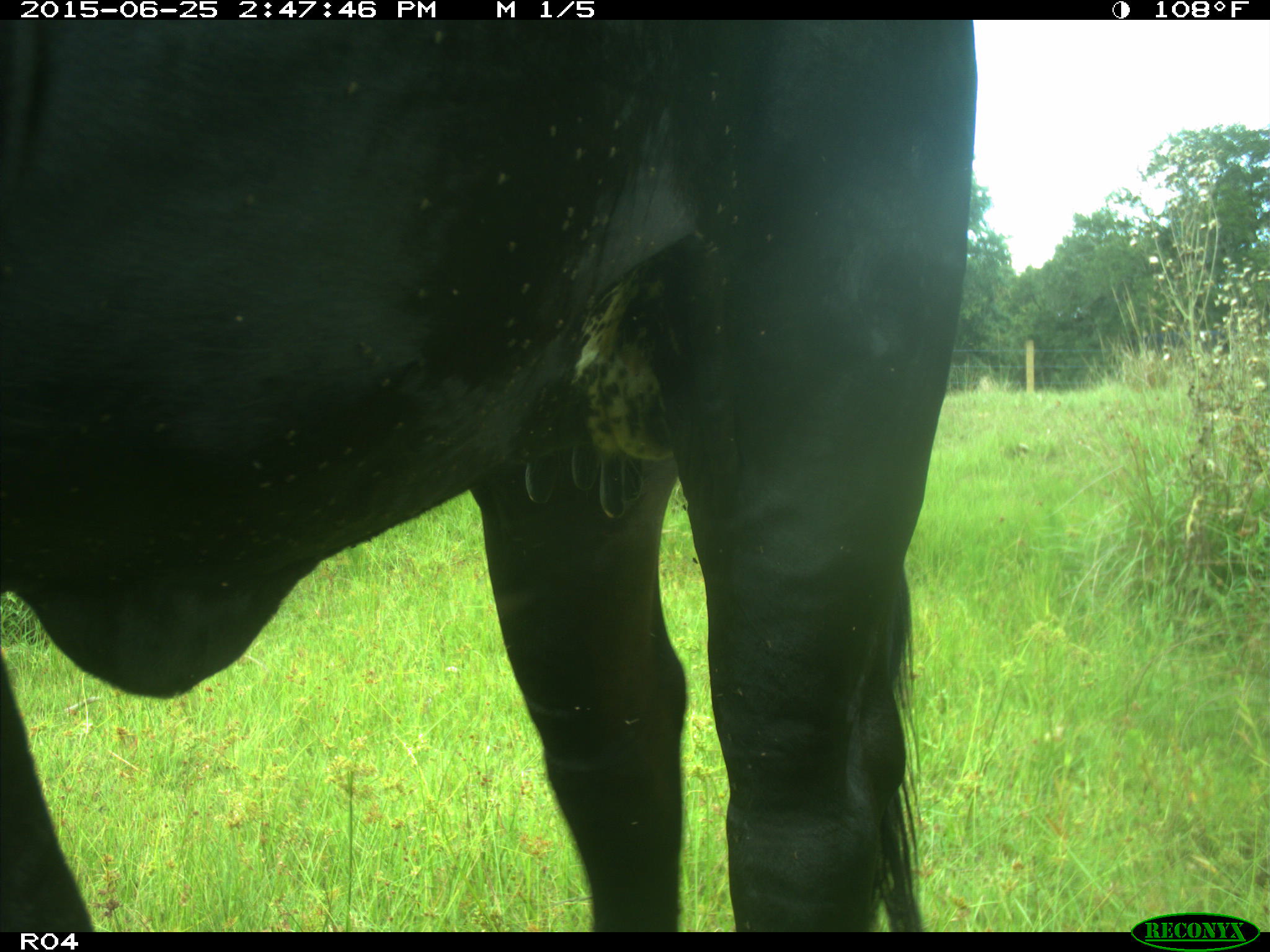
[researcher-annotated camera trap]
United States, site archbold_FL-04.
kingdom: Animalia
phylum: Chordata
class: Mammalia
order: Artiodactyla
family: Bovidae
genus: Bos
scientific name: Bos taurus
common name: domestic cow